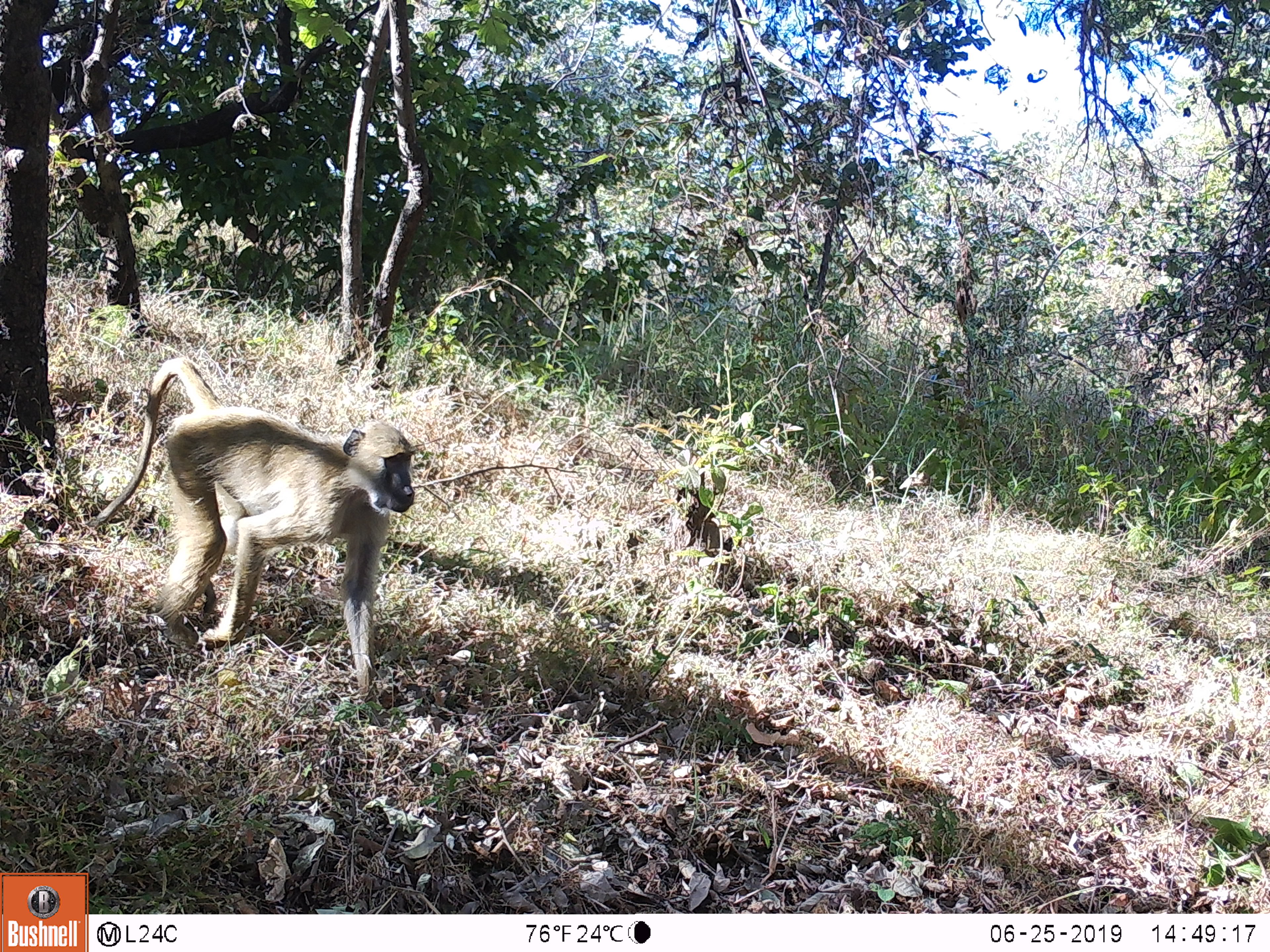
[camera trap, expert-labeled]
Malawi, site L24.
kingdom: Animalia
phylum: Chordata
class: Mammalia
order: Primates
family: Cercopithecidae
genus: Papio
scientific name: Papio cynocephalus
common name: yellow baboon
Yellow baboon (Papio cynocephalus), count 1.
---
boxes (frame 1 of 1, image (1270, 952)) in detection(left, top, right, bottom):
yellow baboon: detection(84, 347, 414, 718)